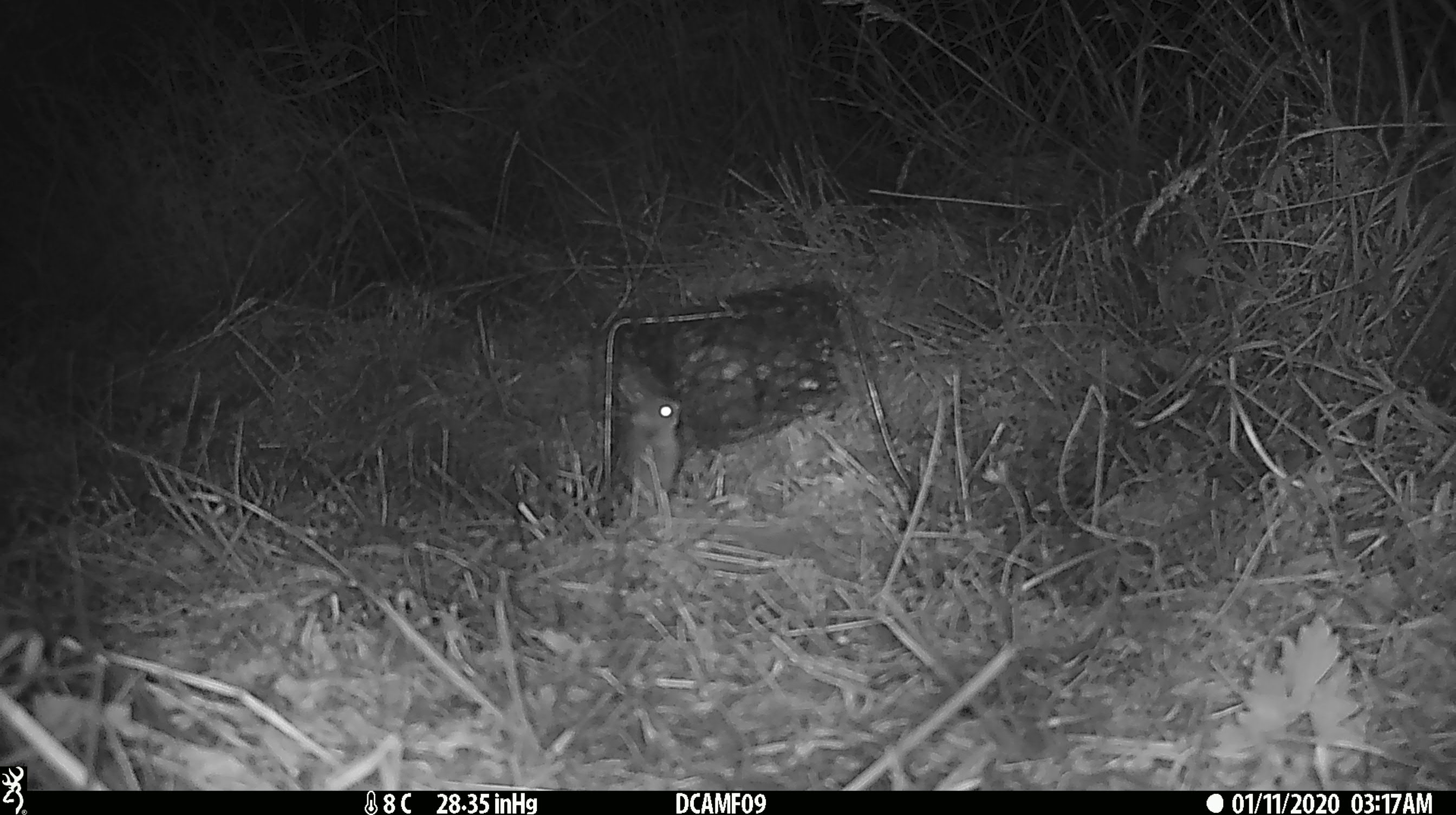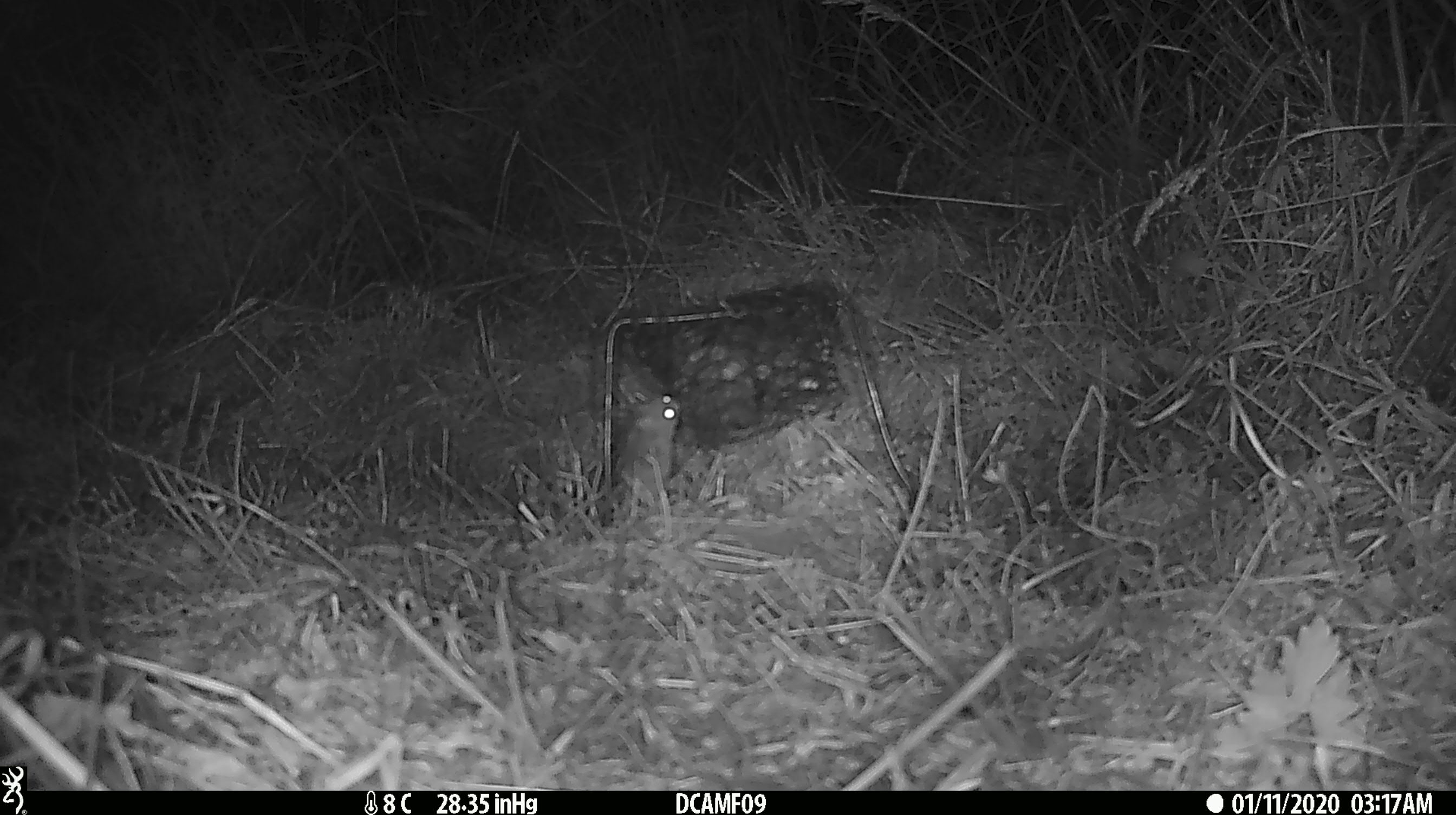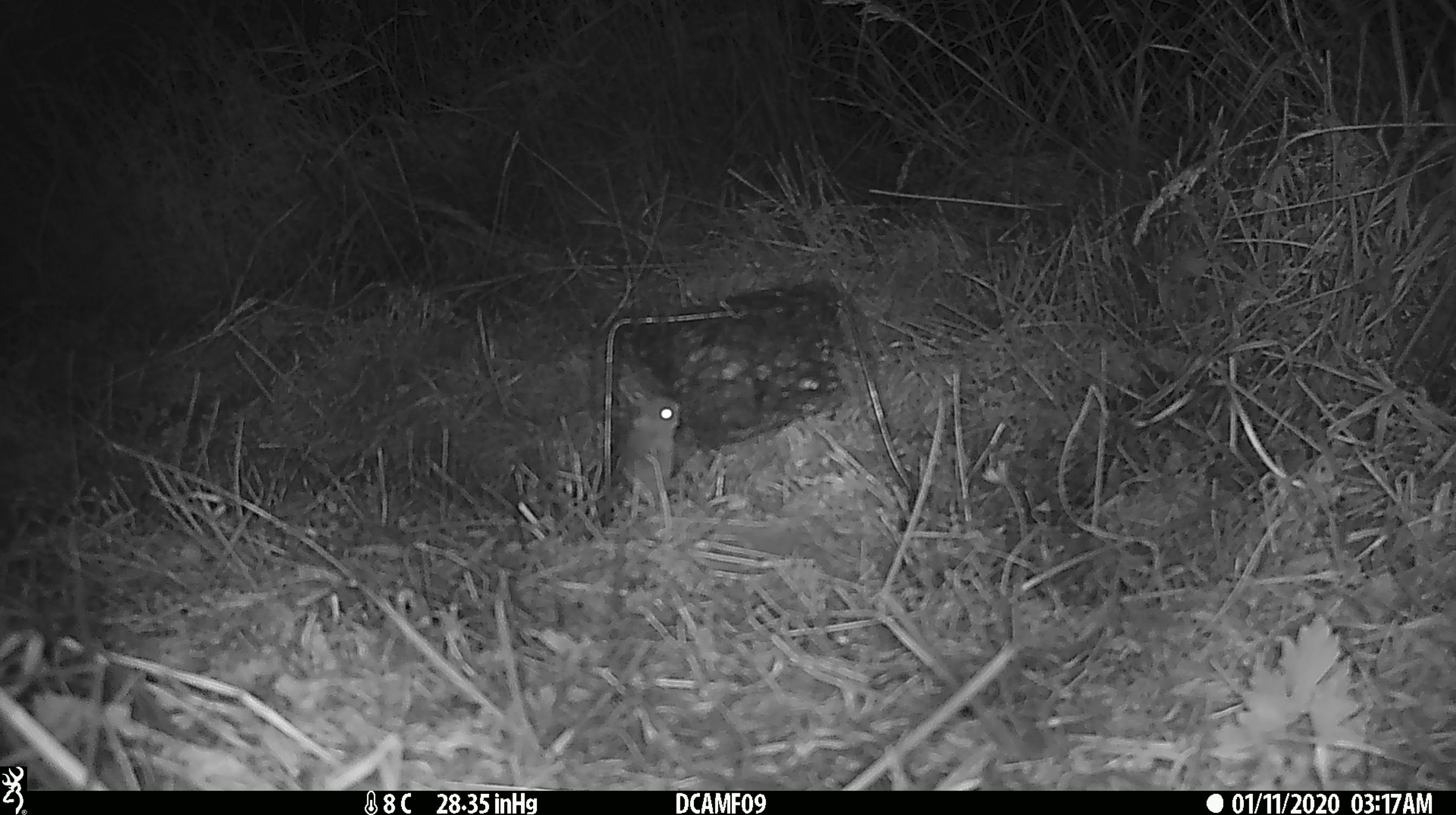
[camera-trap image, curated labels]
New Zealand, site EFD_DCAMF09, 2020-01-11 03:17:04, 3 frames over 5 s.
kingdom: Animalia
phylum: Chordata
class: Mammalia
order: Rodentia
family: Muridae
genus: Mus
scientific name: Mus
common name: mouse